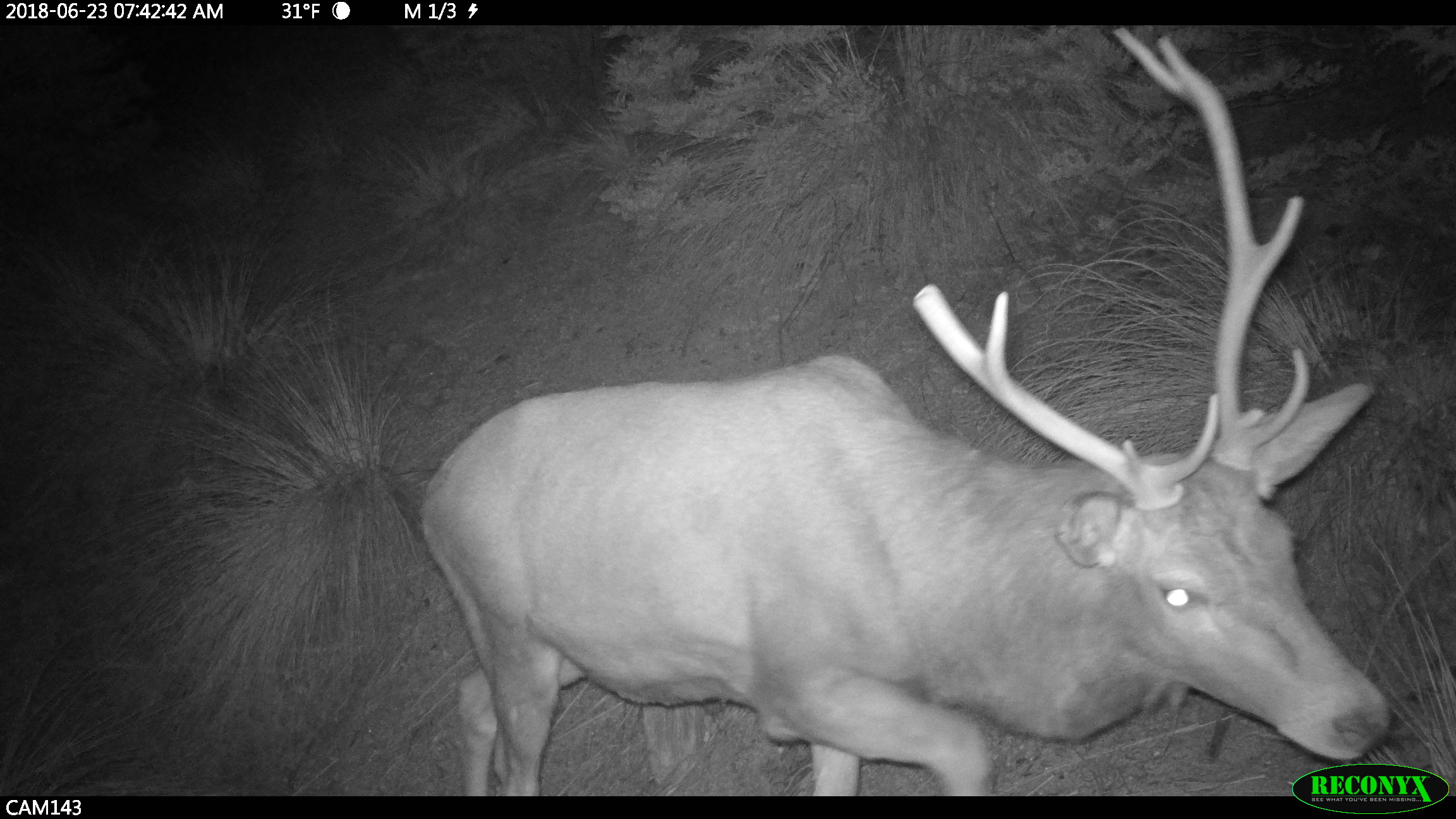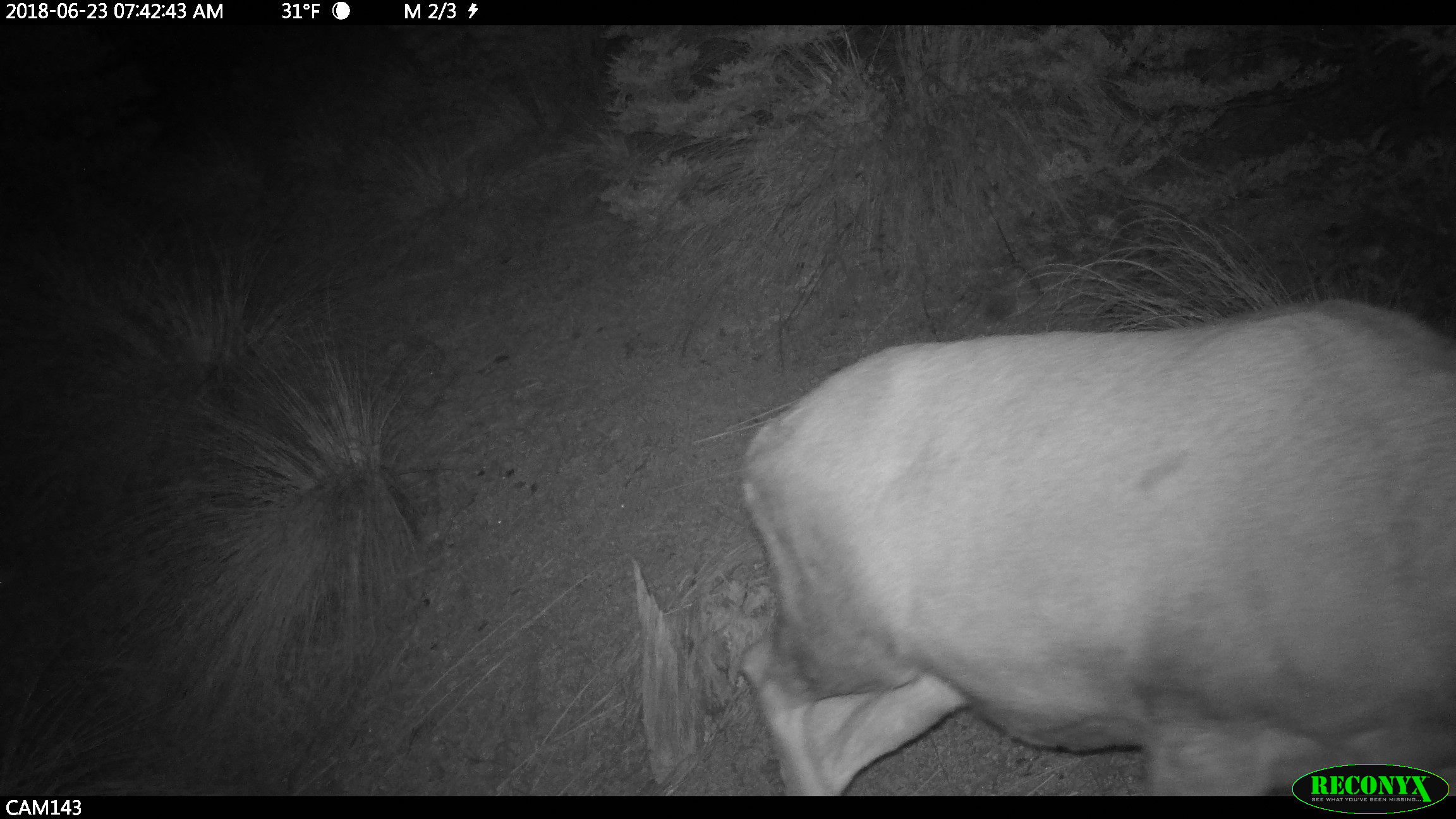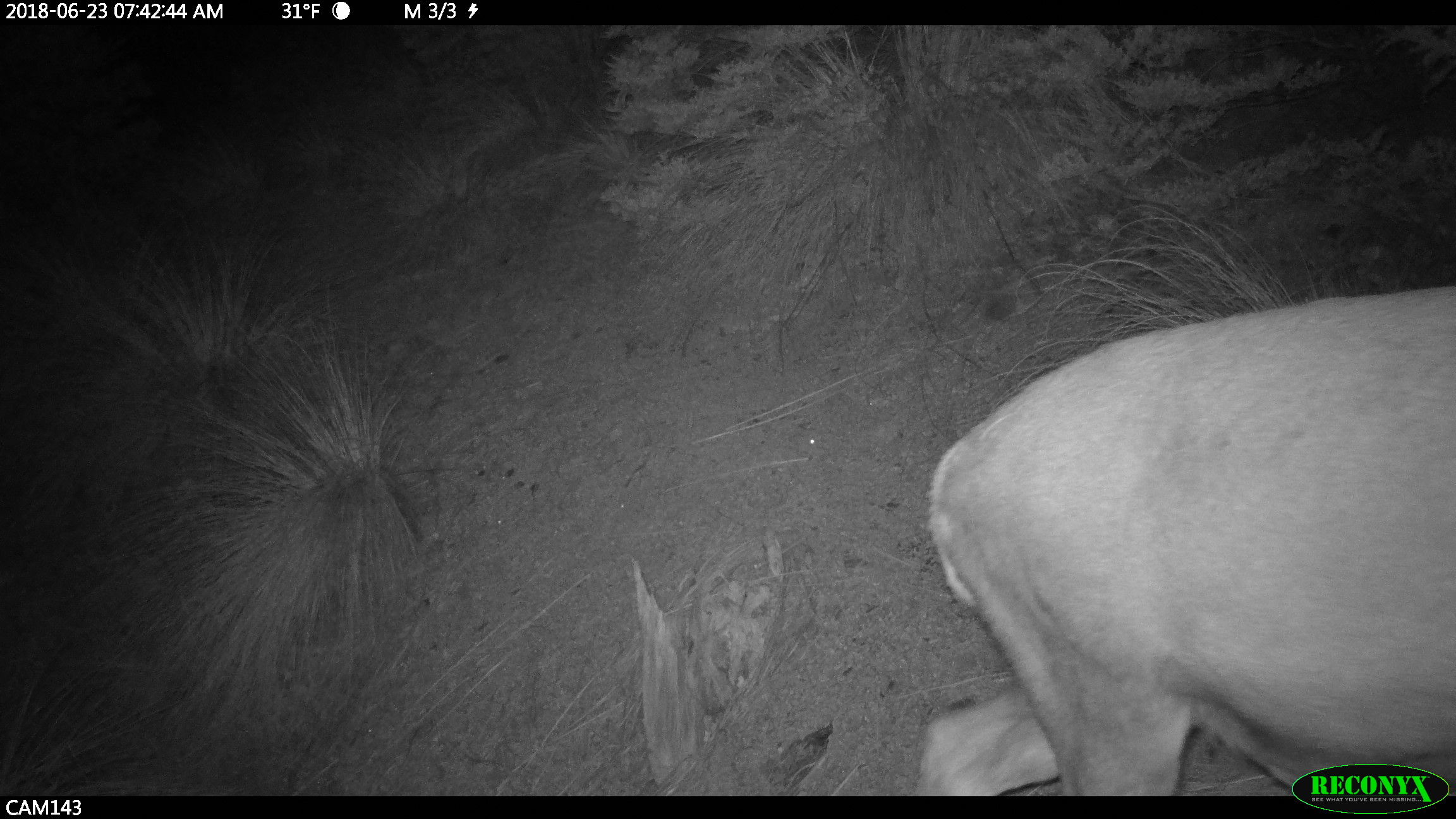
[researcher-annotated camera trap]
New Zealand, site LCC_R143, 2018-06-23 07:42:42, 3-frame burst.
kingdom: Animalia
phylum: Chordata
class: Mammalia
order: Artiodactyla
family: Cervidae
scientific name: Cervidae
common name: deer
Deer (Cervidae).